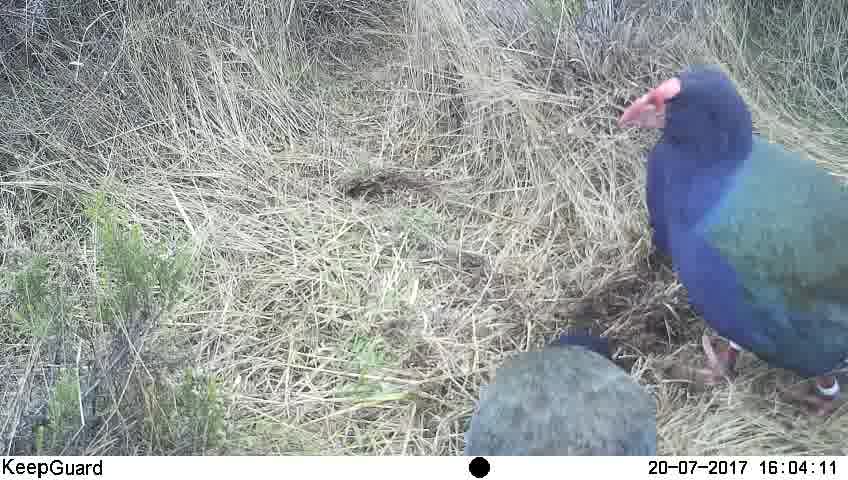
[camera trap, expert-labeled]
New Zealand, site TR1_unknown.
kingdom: Animalia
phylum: Chordata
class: Aves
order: Gruiformes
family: Rallidae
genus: Porphyrio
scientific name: Porphyrio mantelli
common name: takahe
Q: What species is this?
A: Takahe (Porphyrio mantelli).